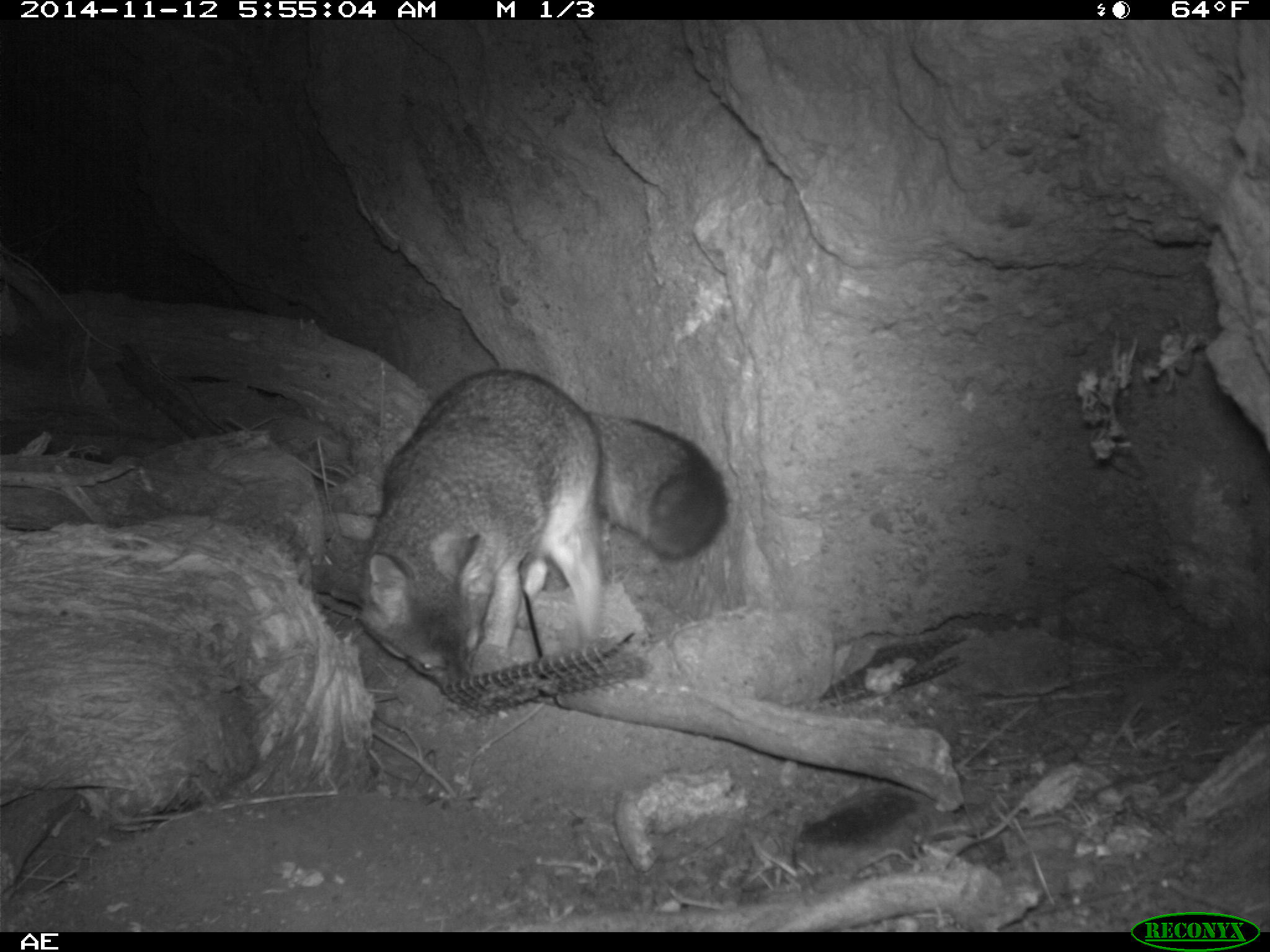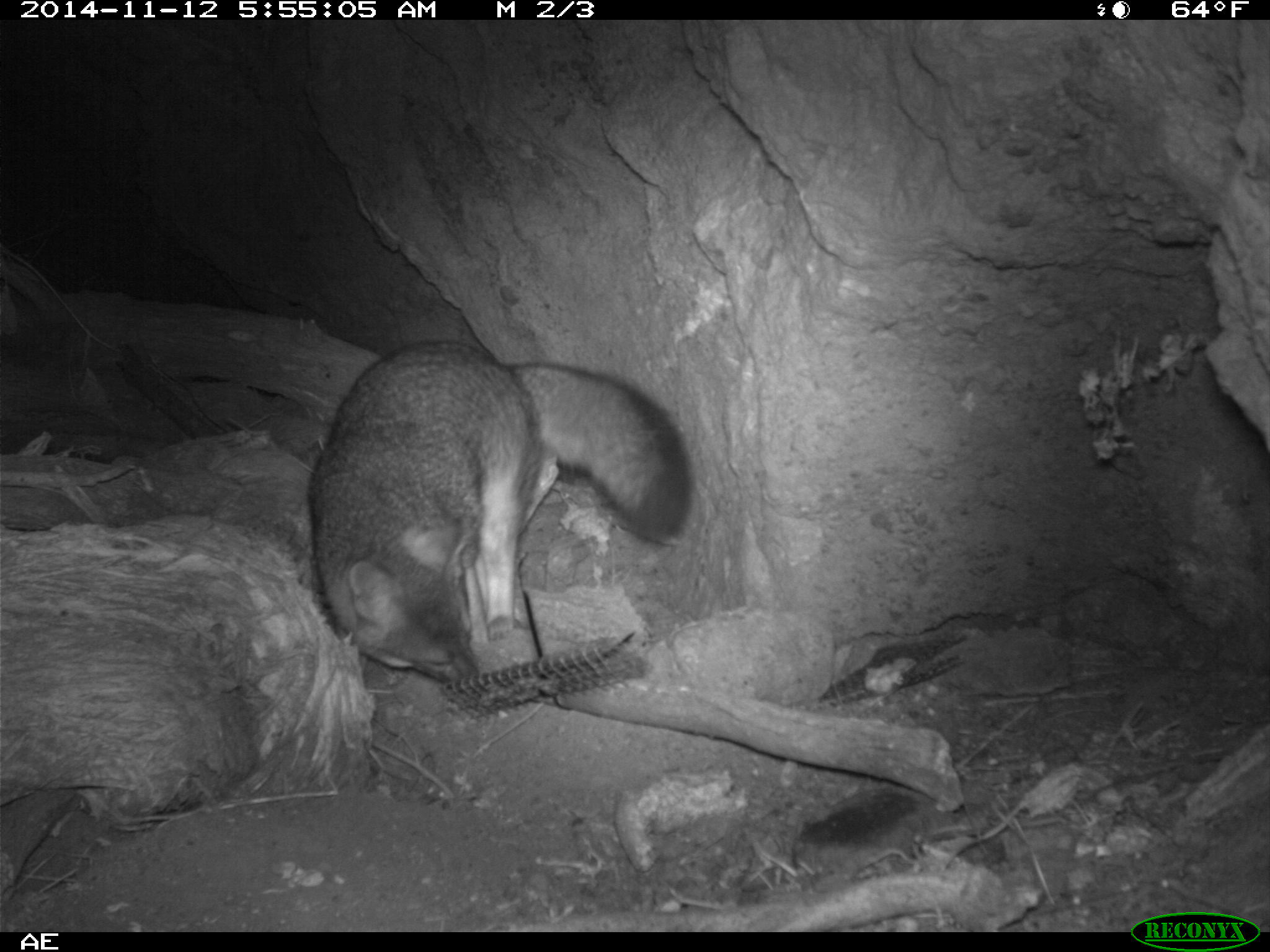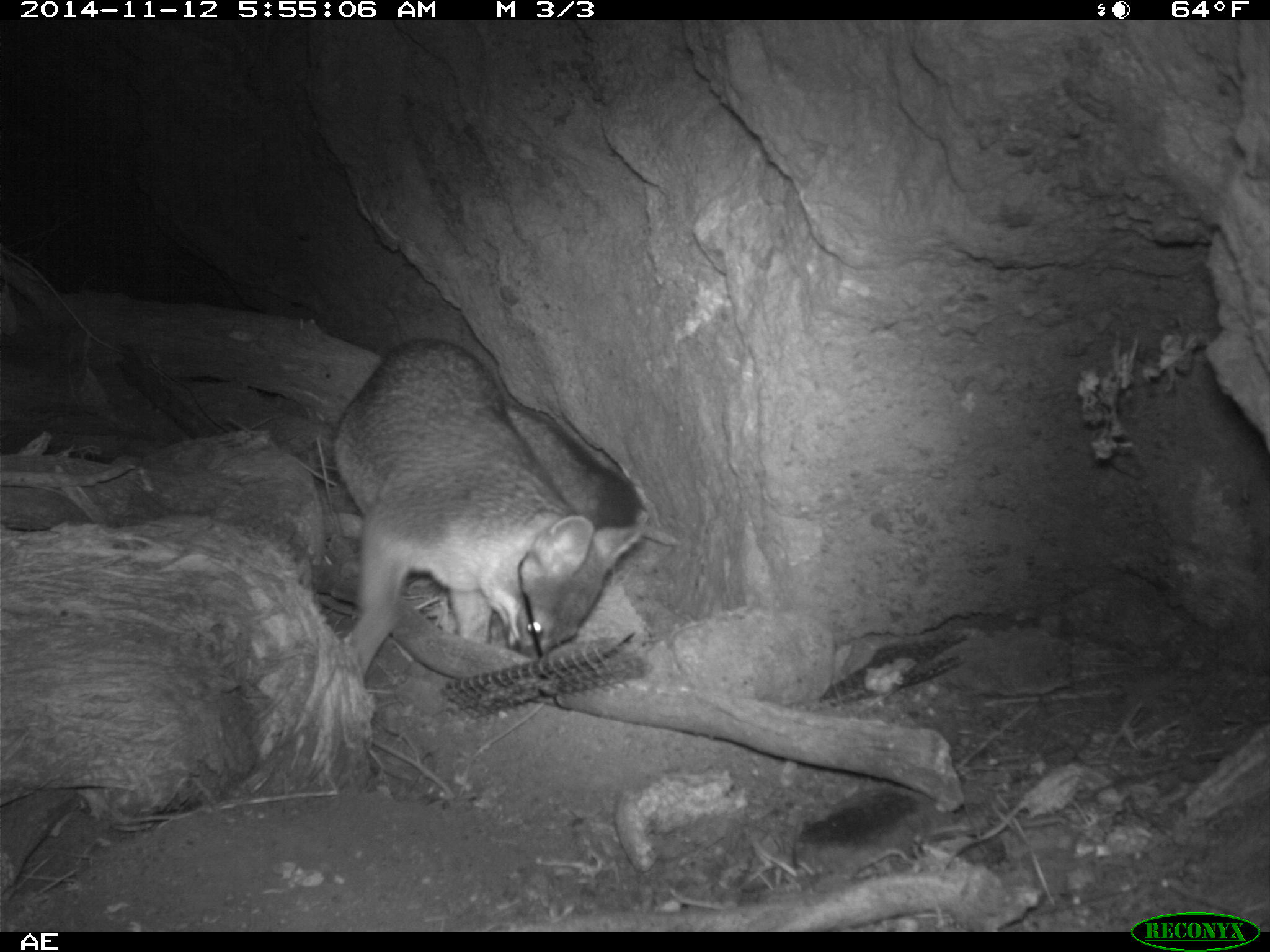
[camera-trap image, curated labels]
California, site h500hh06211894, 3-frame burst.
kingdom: Animalia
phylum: Chordata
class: Mammalia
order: Carnivora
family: Canidae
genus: Urocyon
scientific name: Urocyon littoralis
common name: island fox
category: fox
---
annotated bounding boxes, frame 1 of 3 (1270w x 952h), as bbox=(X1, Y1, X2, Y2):
fox: bbox=(360, 369, 727, 703)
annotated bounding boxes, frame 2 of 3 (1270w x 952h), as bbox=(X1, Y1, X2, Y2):
fox: bbox=(308, 341, 687, 692)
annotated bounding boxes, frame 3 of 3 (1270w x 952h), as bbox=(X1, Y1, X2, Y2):
fox: bbox=(332, 333, 646, 681)